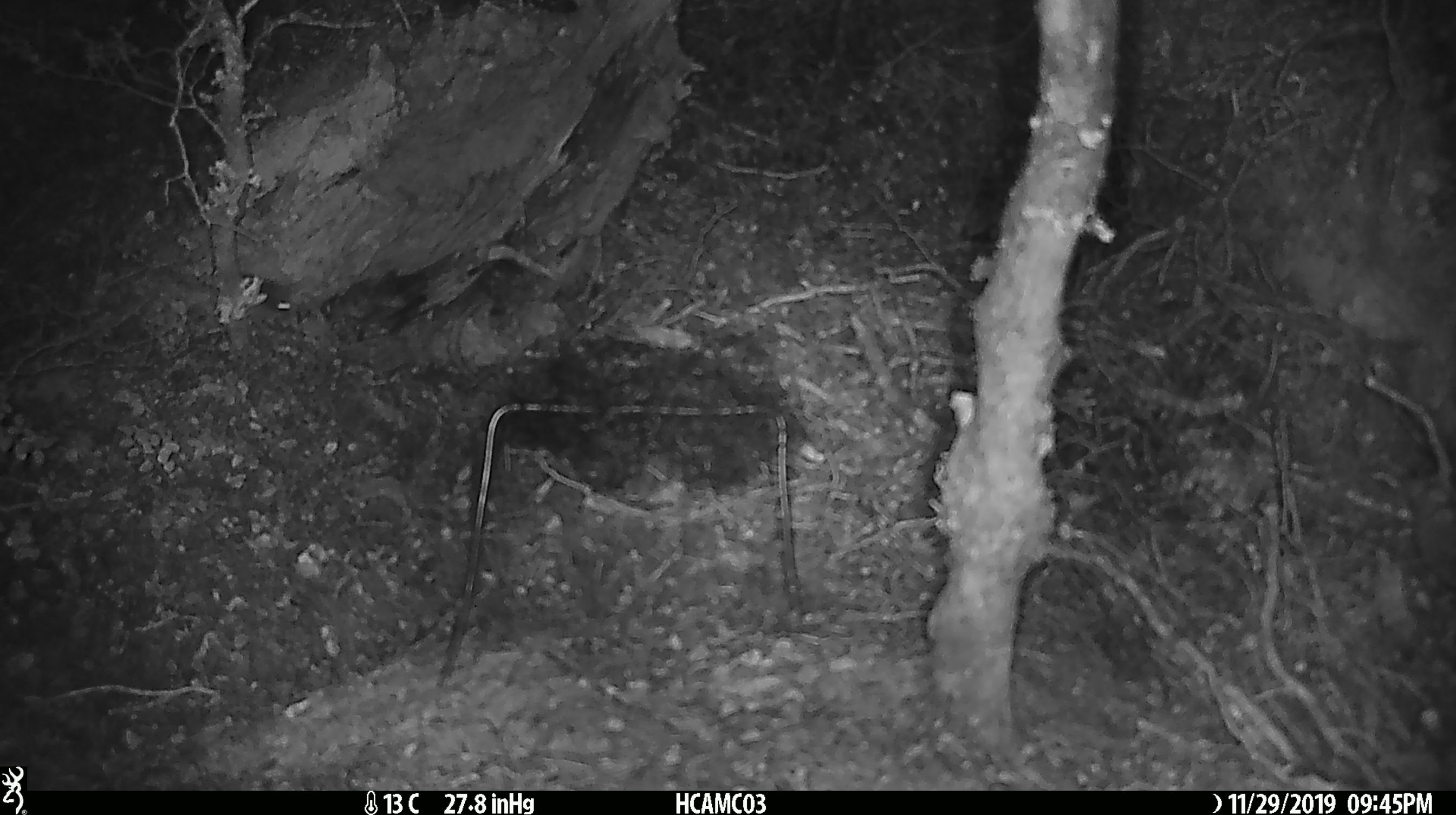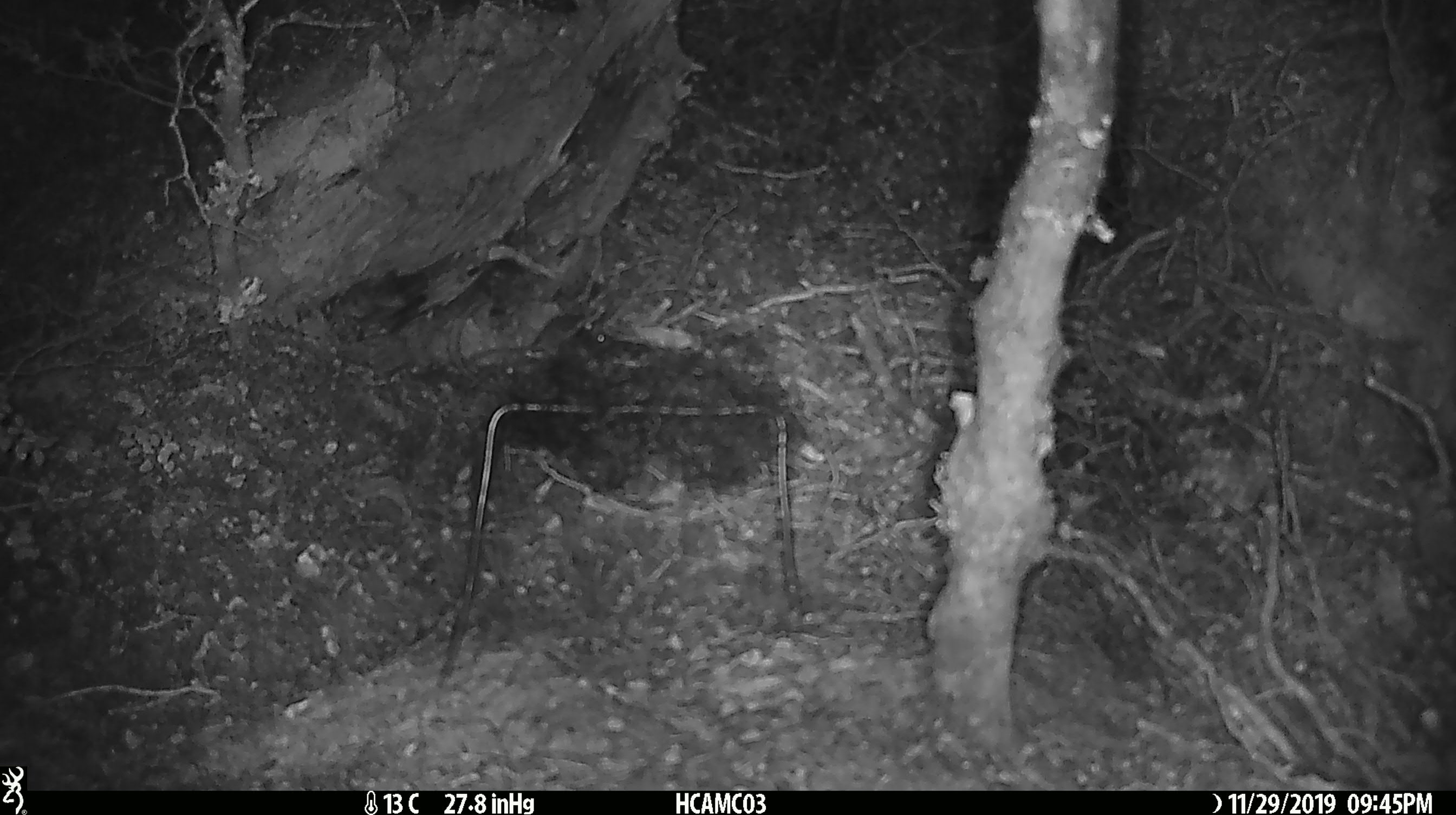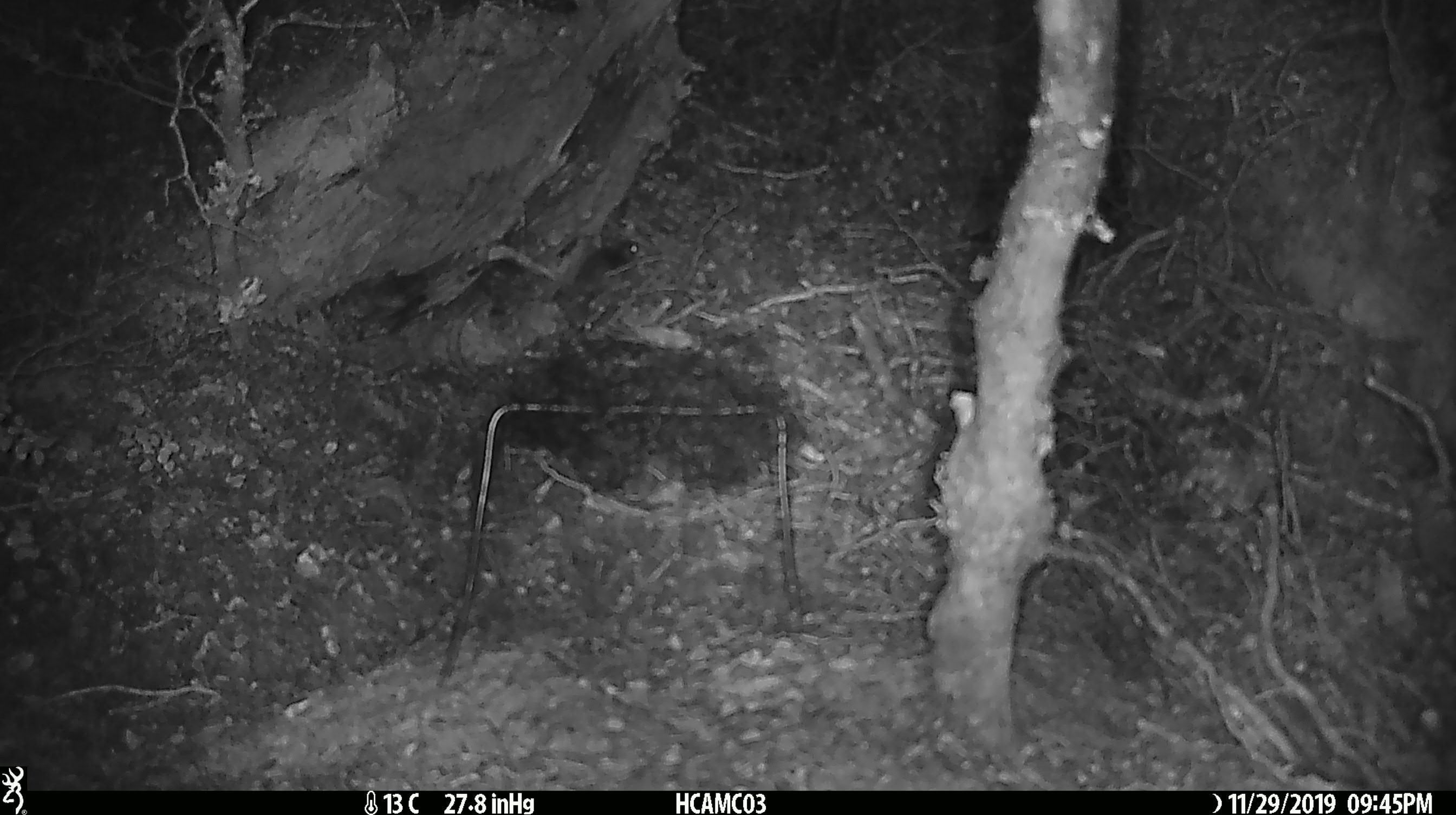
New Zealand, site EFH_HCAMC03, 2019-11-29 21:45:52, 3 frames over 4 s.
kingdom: Animalia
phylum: Chordata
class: Mammalia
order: Rodentia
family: Muridae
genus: Mus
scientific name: Mus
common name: mouse